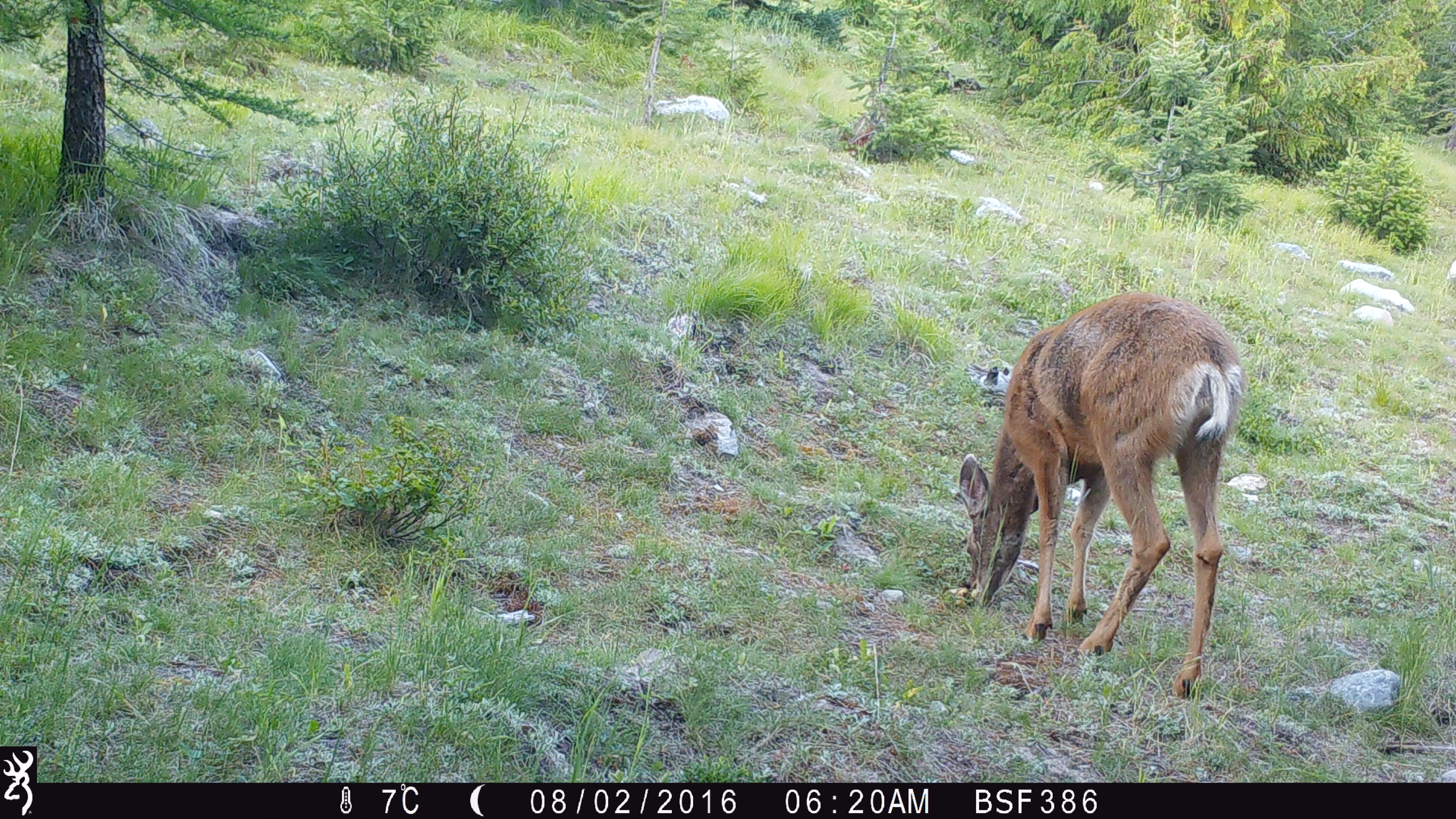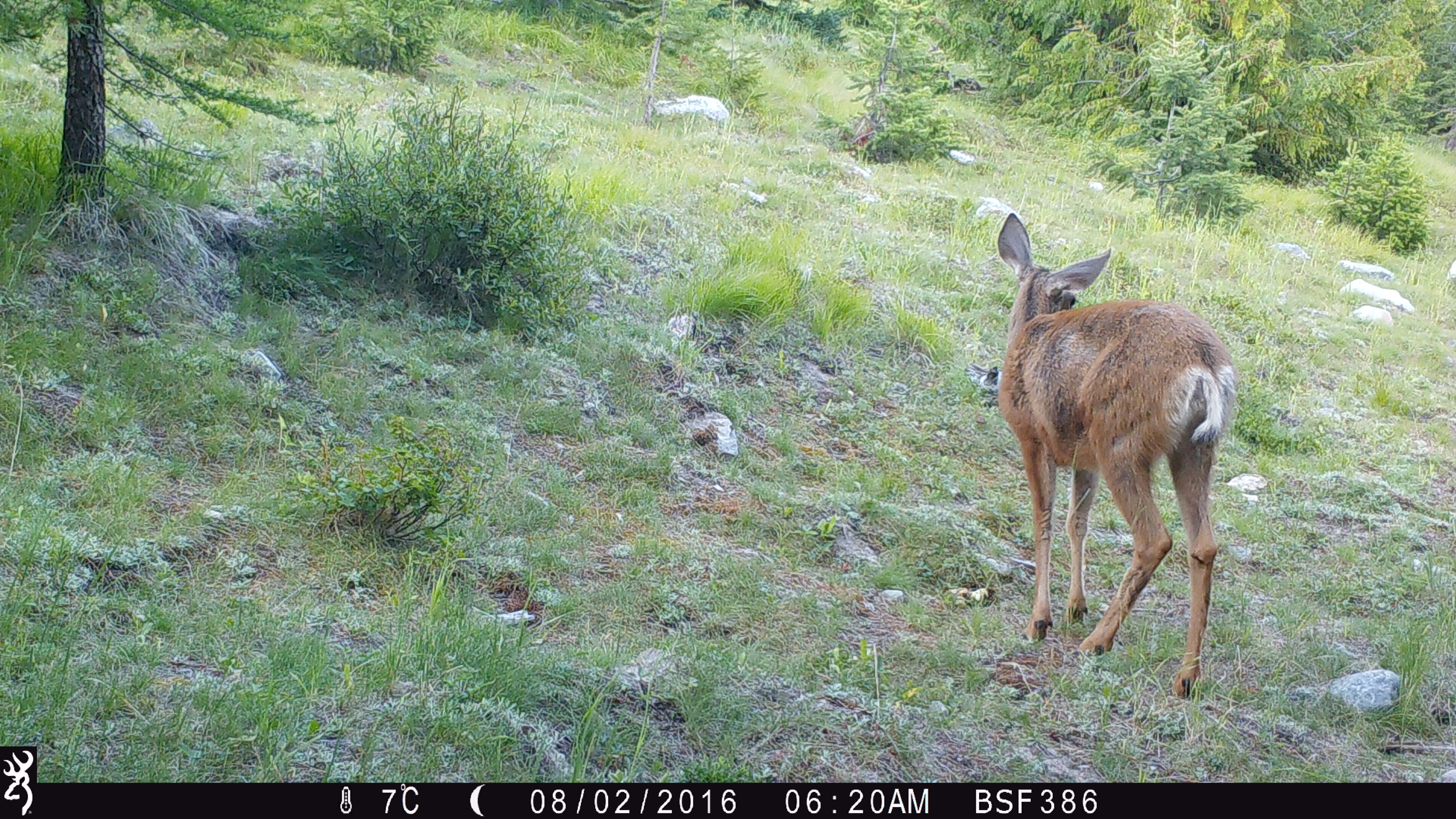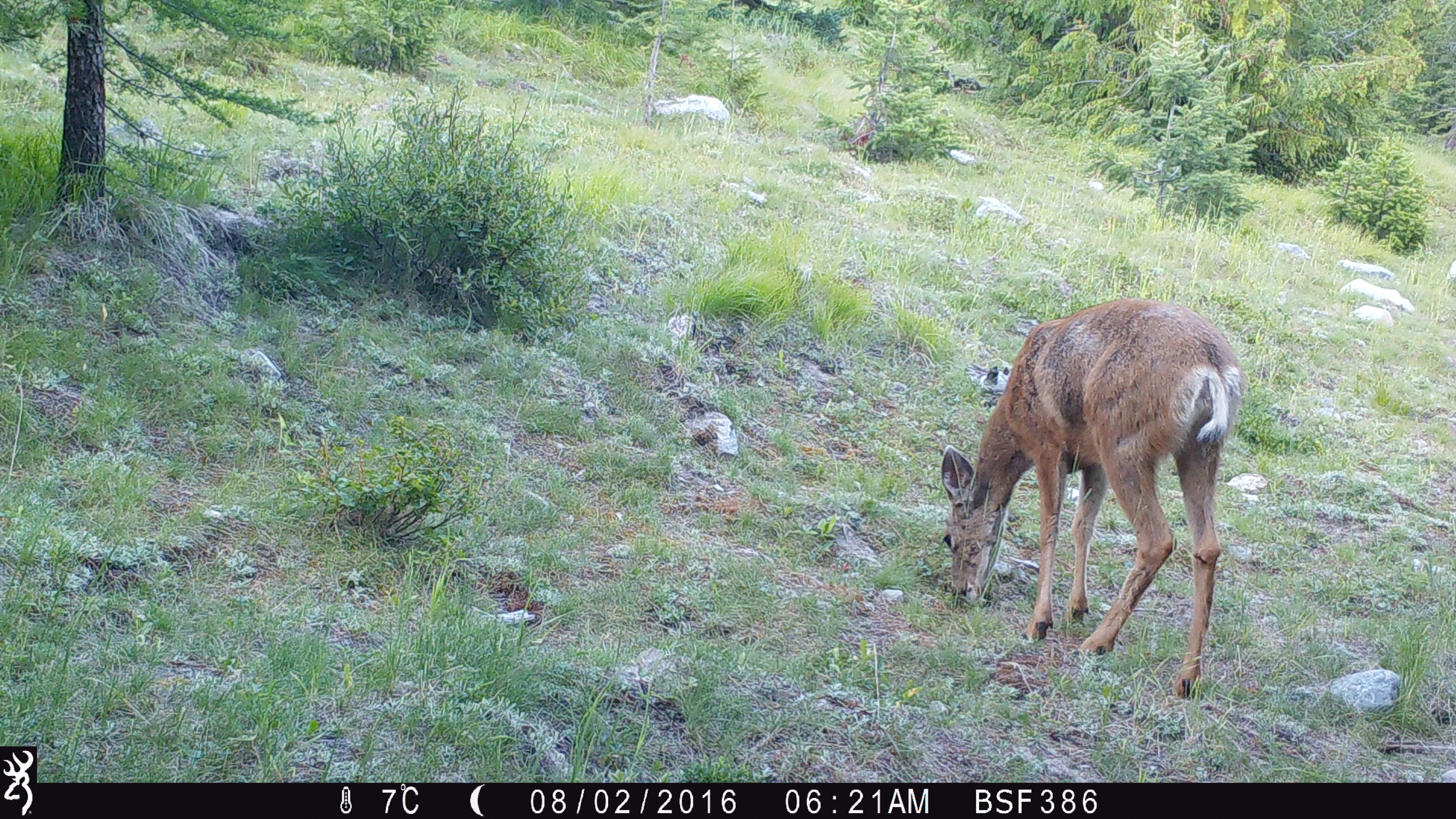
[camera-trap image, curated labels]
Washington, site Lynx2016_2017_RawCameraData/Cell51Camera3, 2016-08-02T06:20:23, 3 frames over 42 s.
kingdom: Animalia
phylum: Chordata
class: Mammalia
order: Artiodactyla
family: Cervidae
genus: Odocoileus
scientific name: Odocoileus hemionus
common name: mule deer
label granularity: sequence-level